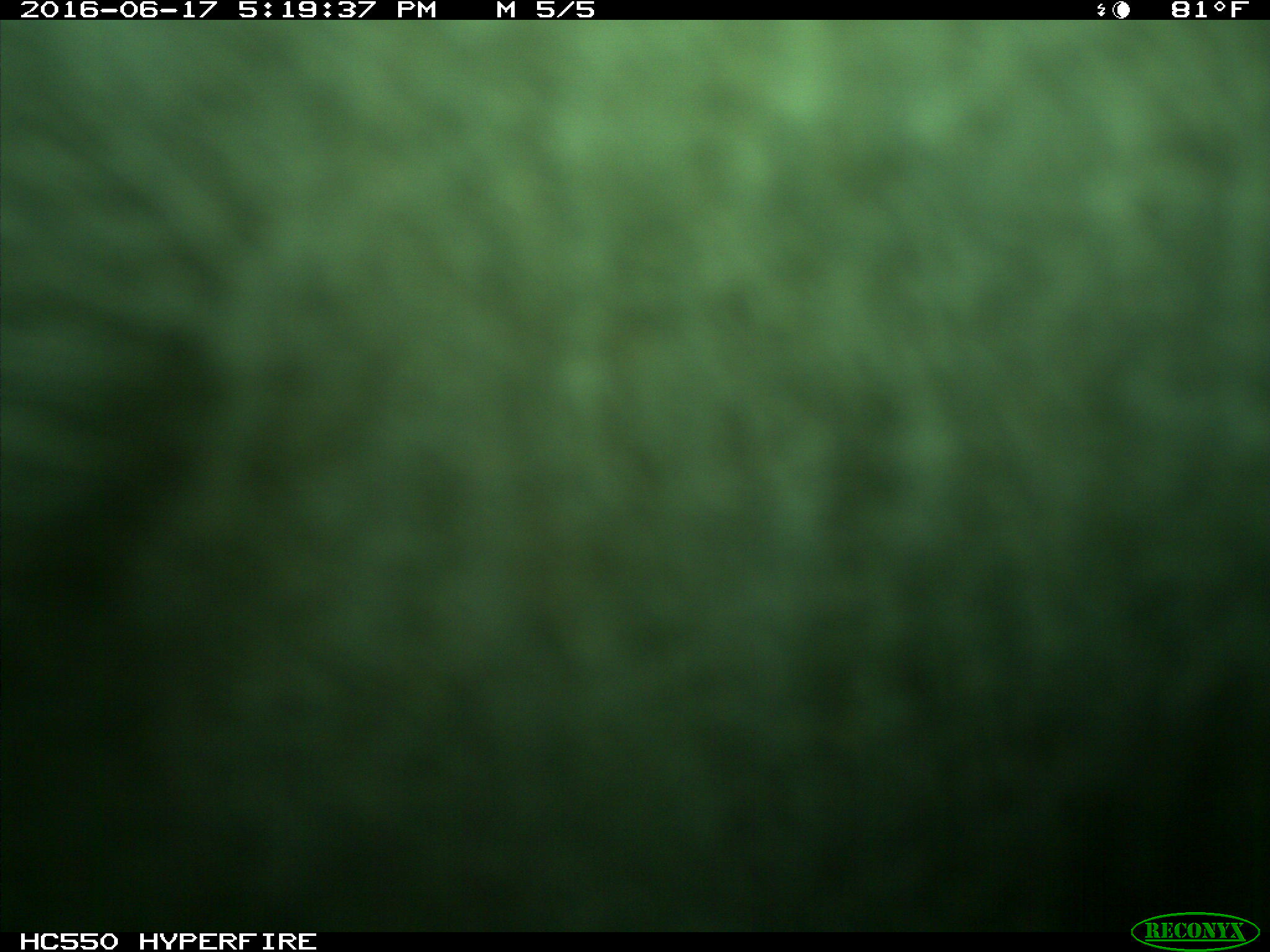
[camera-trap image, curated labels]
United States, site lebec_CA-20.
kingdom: Animalia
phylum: Chordata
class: Mammalia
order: Artiodactyla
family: Bovidae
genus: Bos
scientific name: Bos taurus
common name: domestic cow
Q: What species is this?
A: Bos taurus (domestic cow).